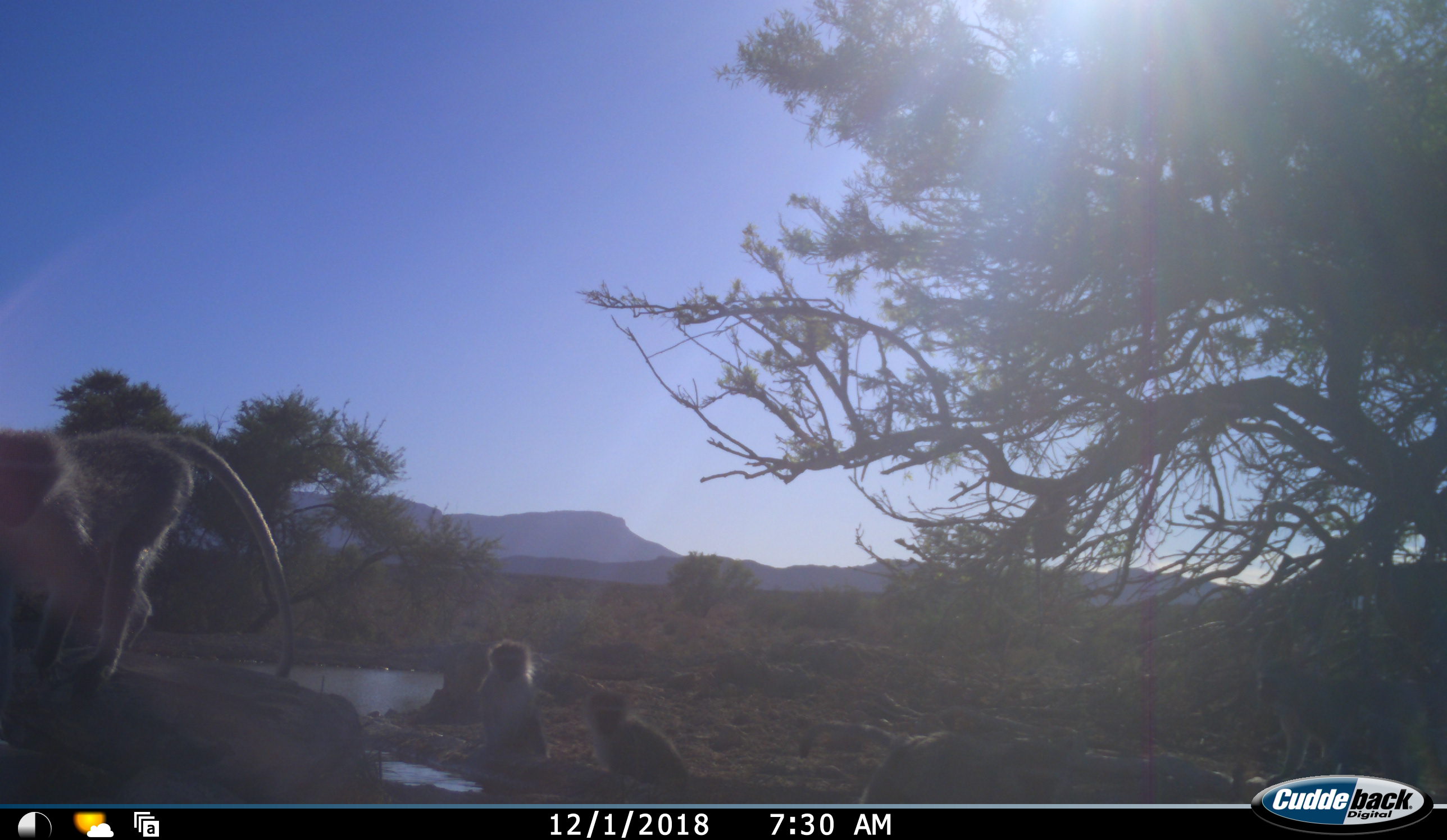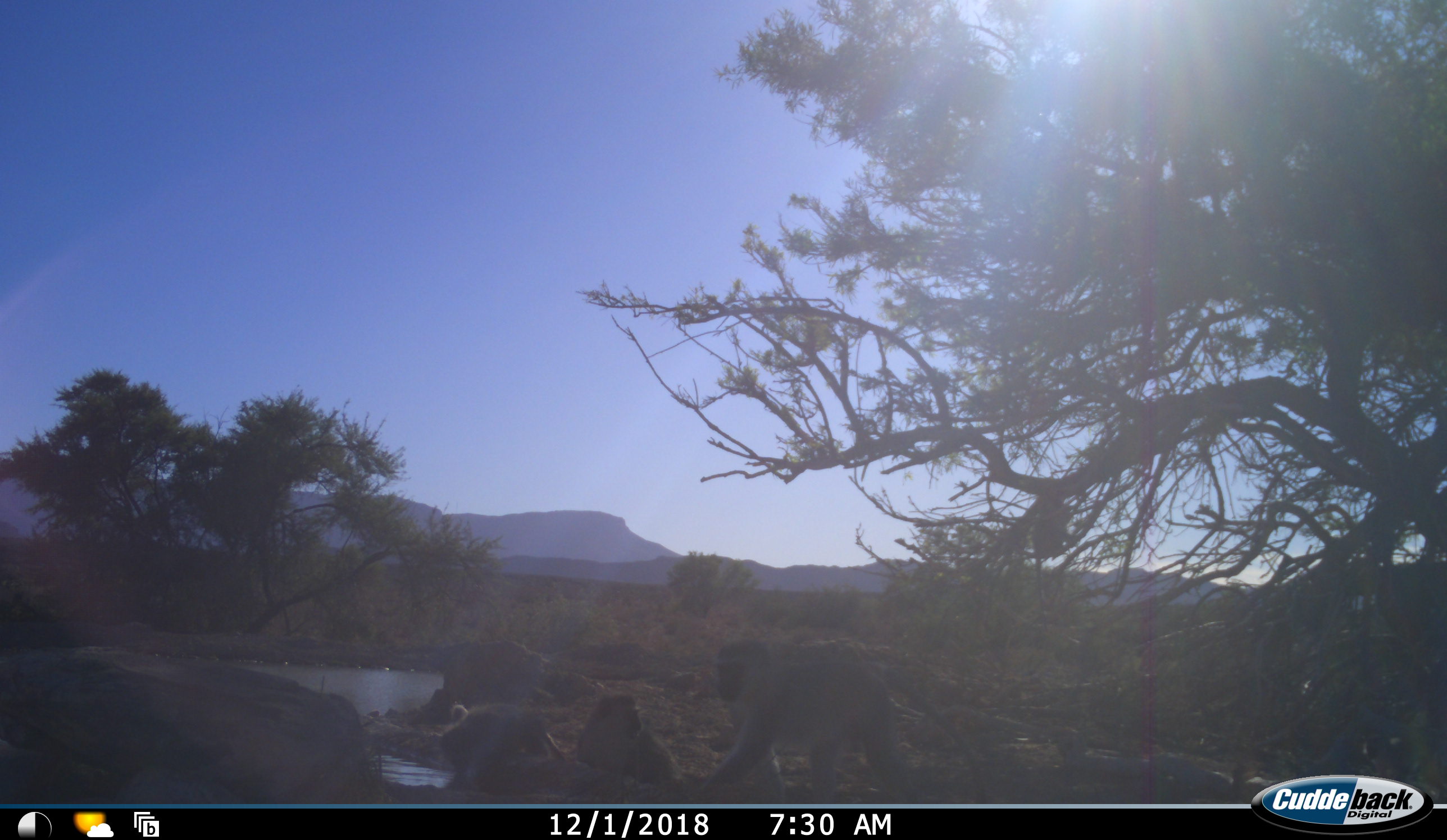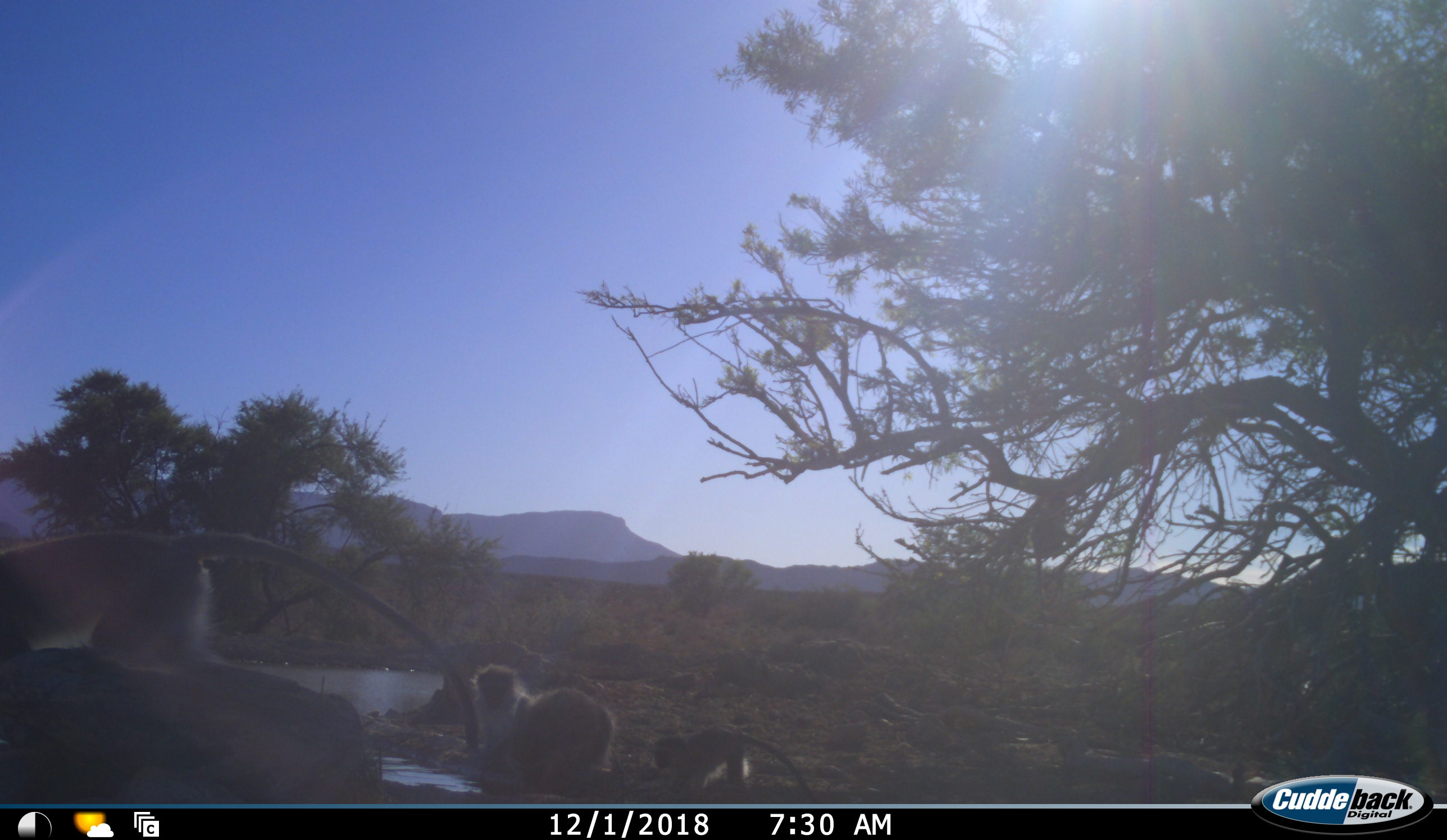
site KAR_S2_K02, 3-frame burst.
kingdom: Animalia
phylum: Chordata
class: Mammalia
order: Primates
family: Cercopithecidae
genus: Chlorocebus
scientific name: Chlorocebus pygerythrus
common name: vervet monkey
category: monkeyvervet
Monkeyvervet (vervet monkey) (Chlorocebus pygerythrus), count 4. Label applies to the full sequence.